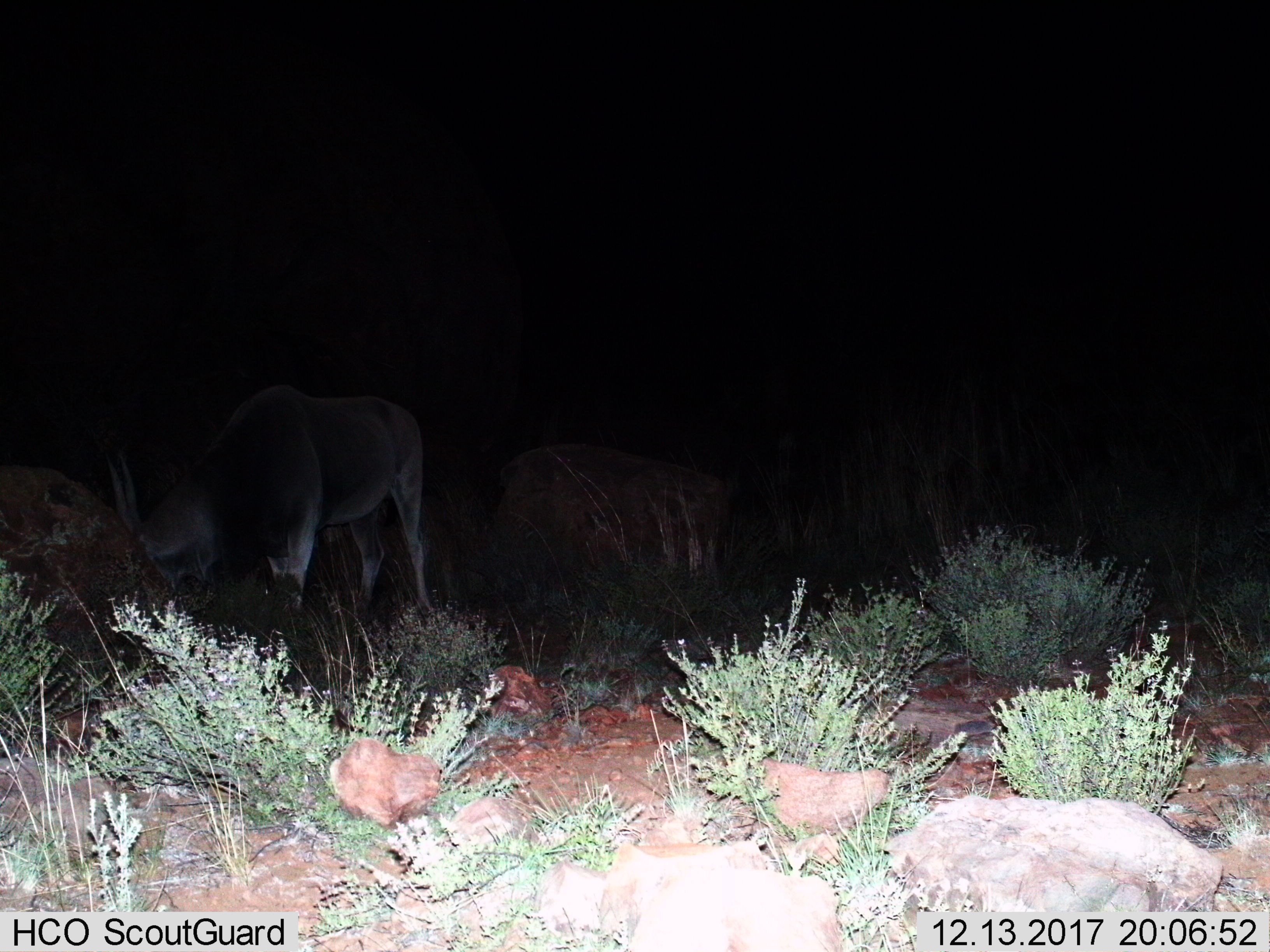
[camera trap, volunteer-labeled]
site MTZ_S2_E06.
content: unidentified animal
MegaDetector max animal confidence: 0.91